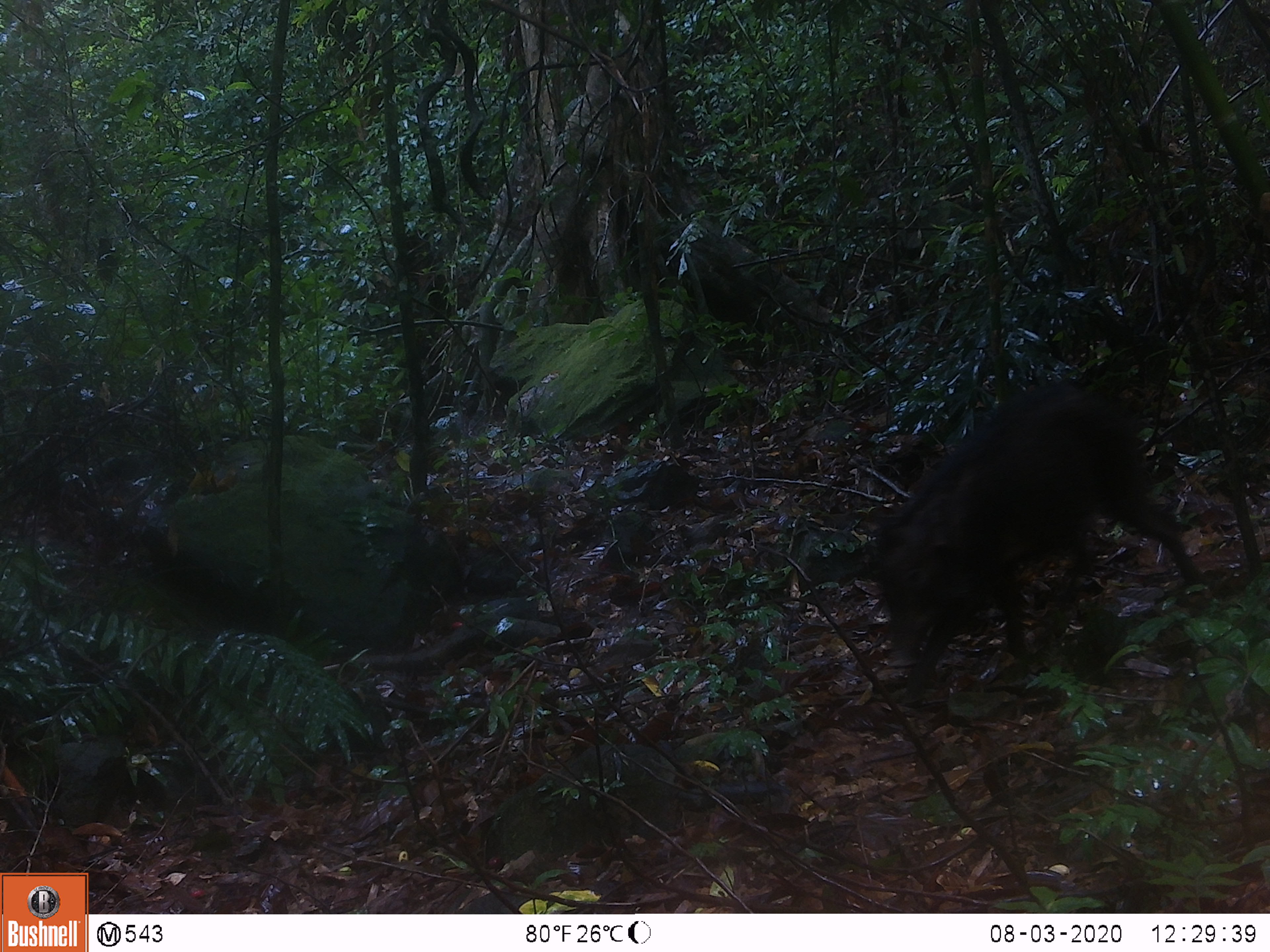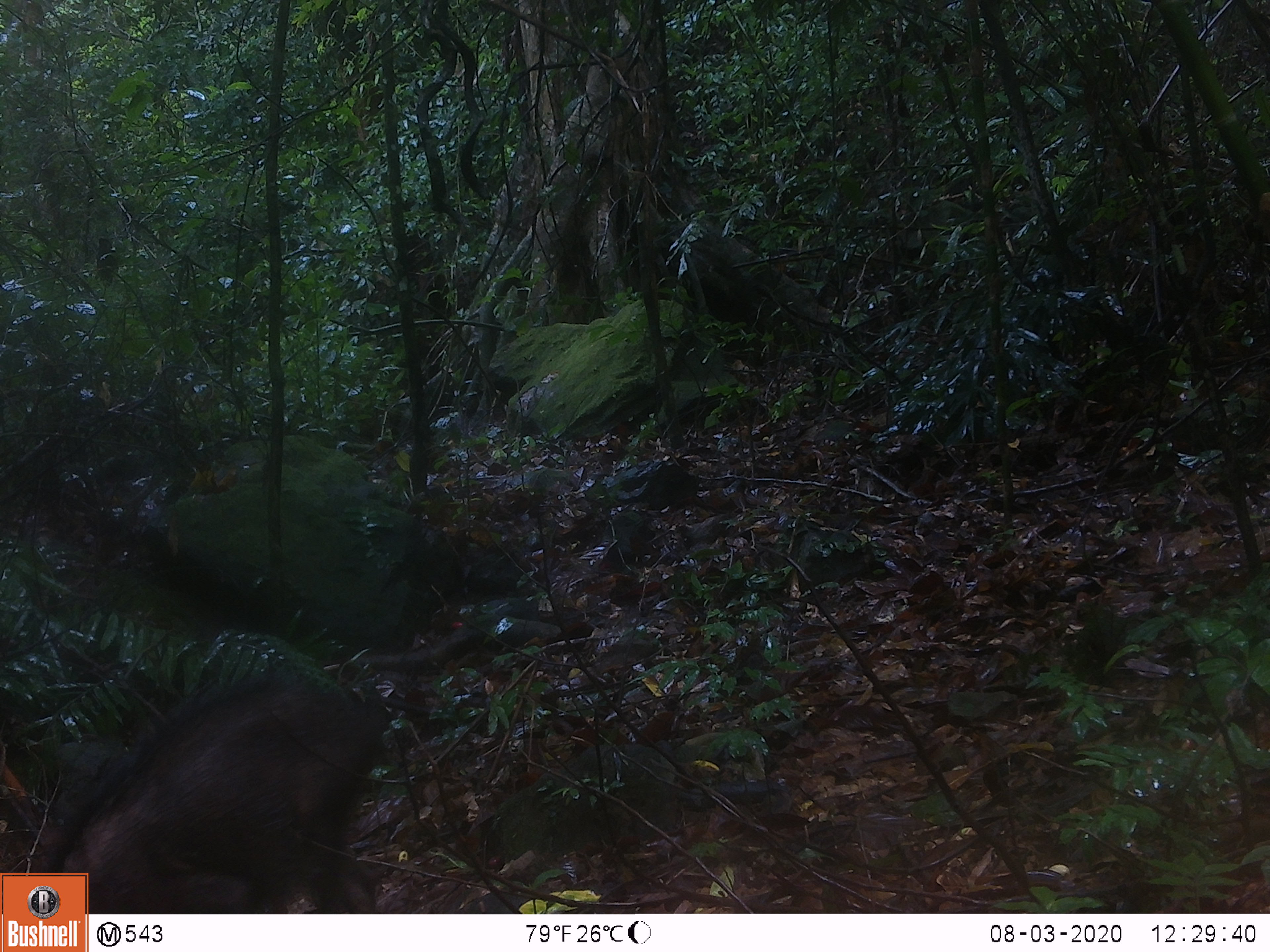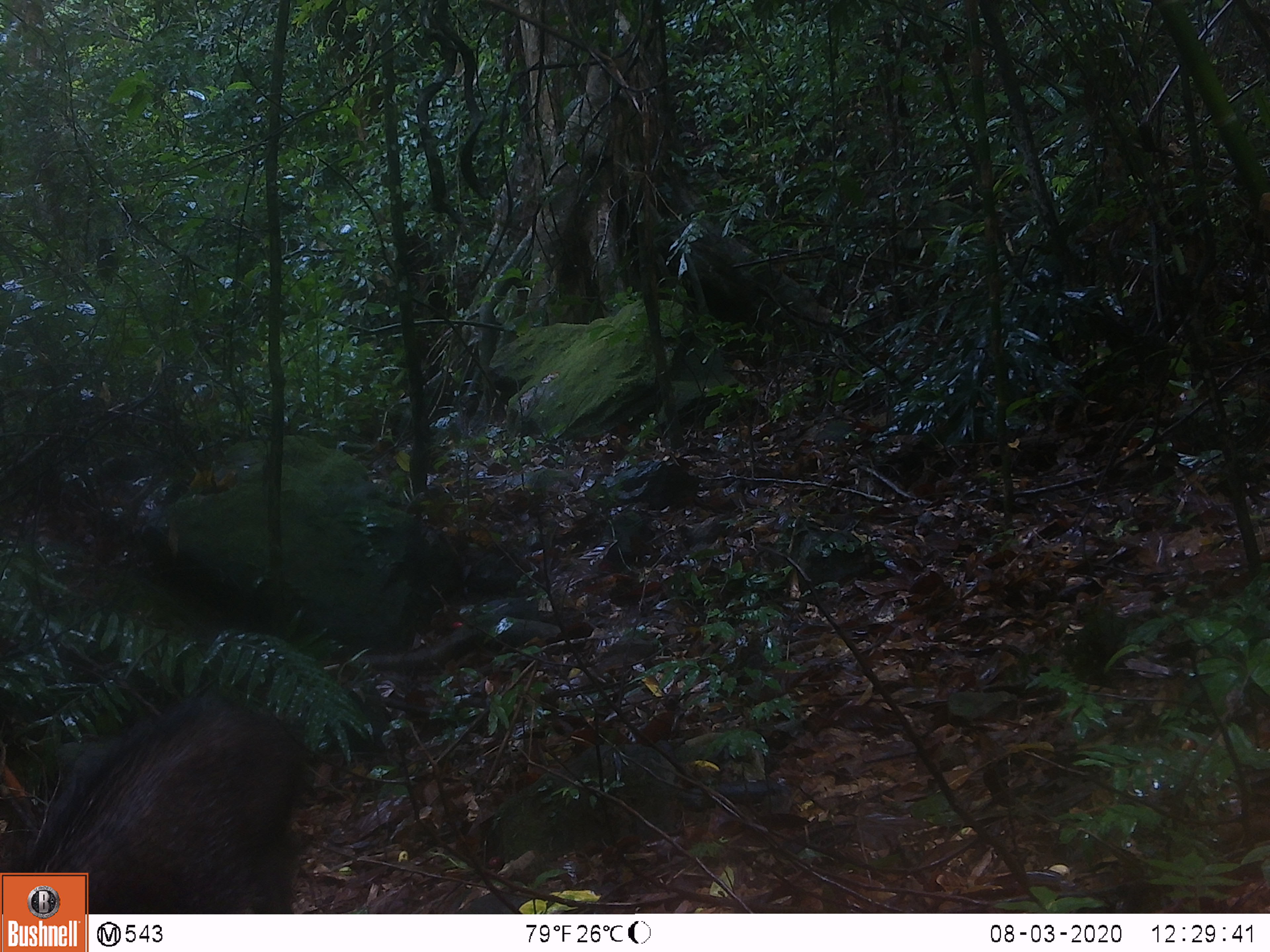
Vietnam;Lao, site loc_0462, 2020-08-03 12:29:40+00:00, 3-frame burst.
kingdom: Animalia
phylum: Chordata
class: Mammalia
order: Artiodactyla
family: Suidae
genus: Sus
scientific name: Sus scrofa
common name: eurasian wild pig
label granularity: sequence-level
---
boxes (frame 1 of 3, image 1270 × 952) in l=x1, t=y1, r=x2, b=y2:
eurasian wild pig: l=869, t=377, r=1205, b=712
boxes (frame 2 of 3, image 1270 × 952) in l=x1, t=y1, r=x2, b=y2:
eurasian wild pig: l=61, t=668, r=391, b=912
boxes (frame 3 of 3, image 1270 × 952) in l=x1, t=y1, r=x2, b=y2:
eurasian wild pig: l=24, t=690, r=306, b=912